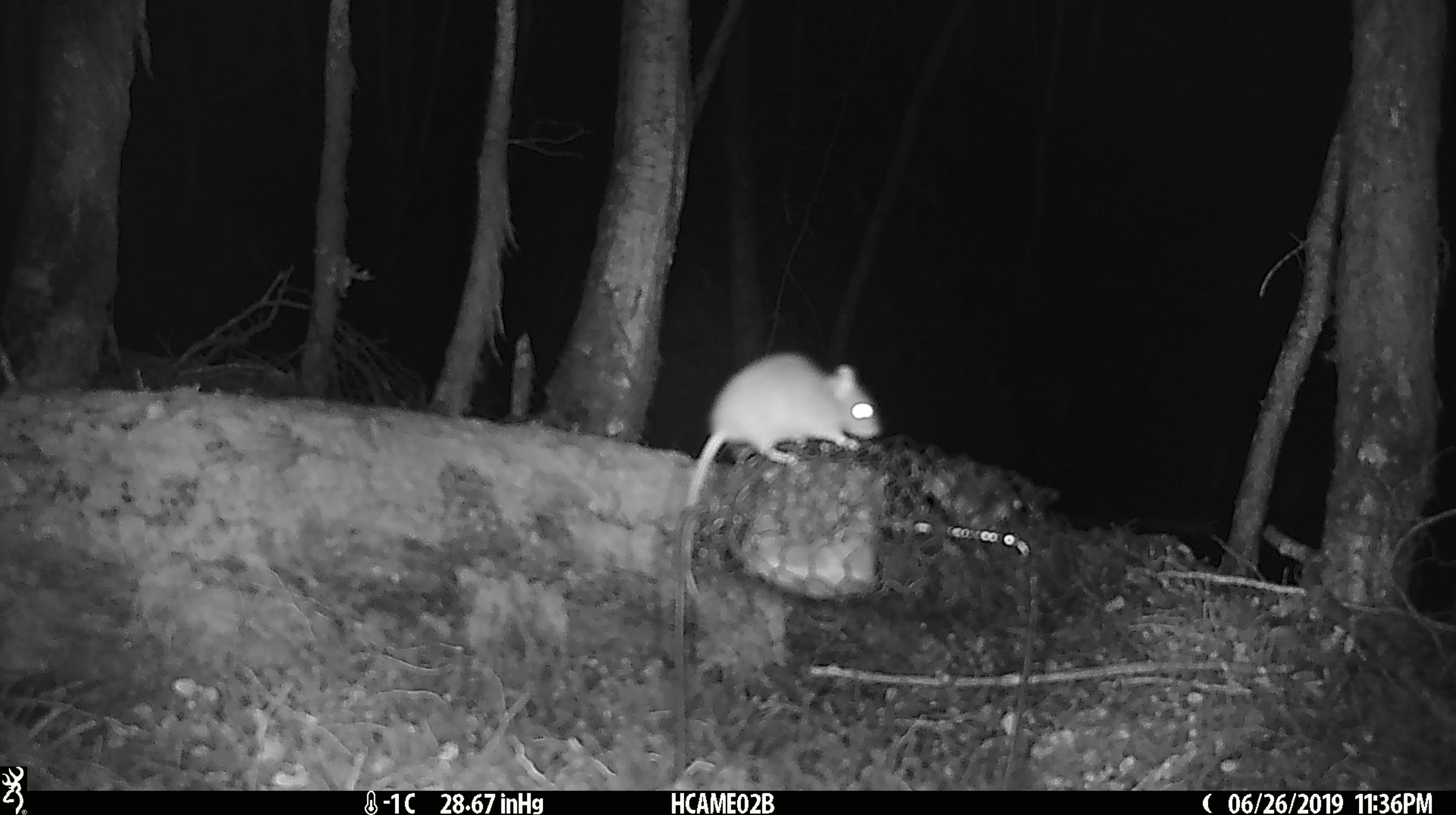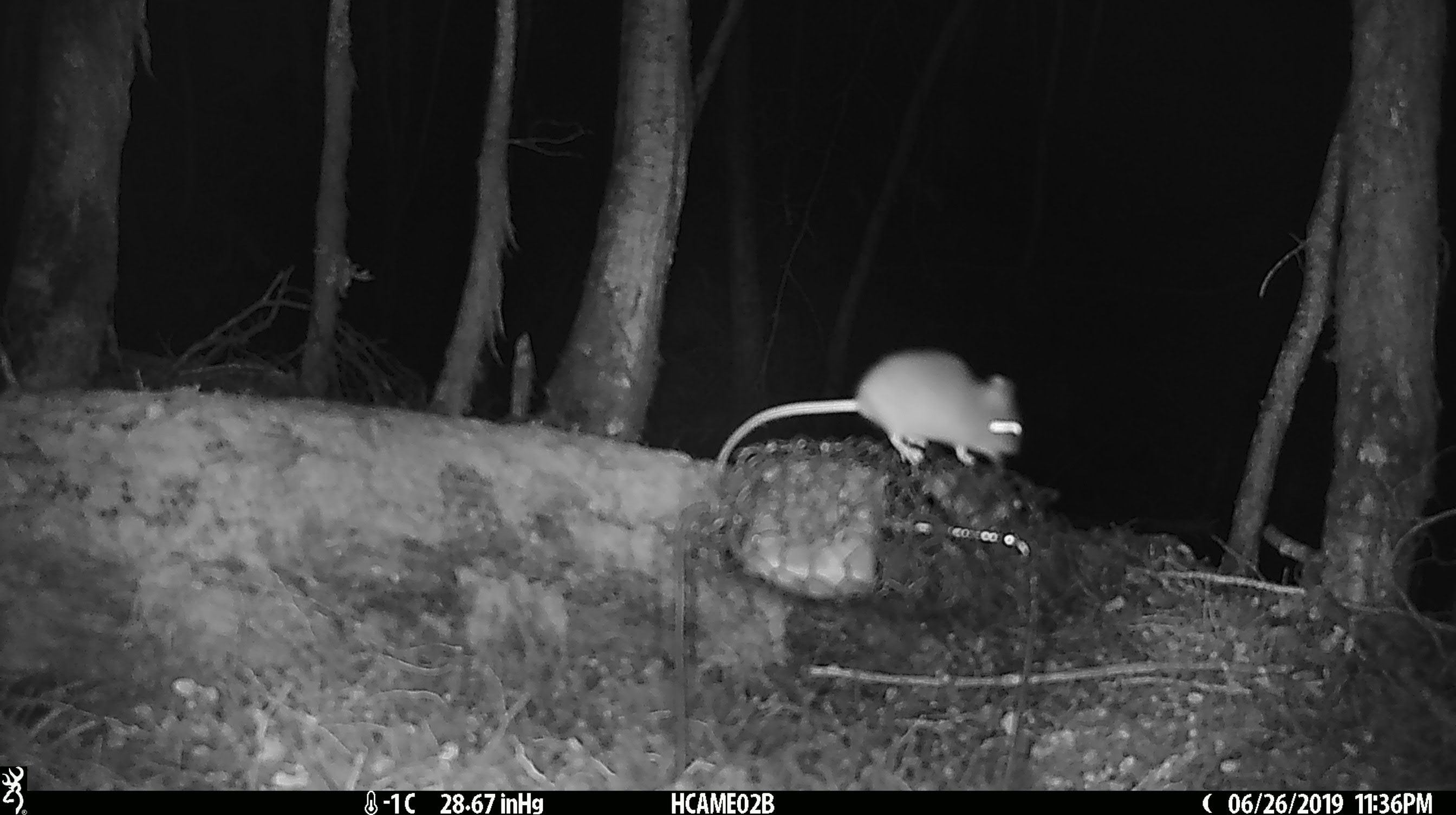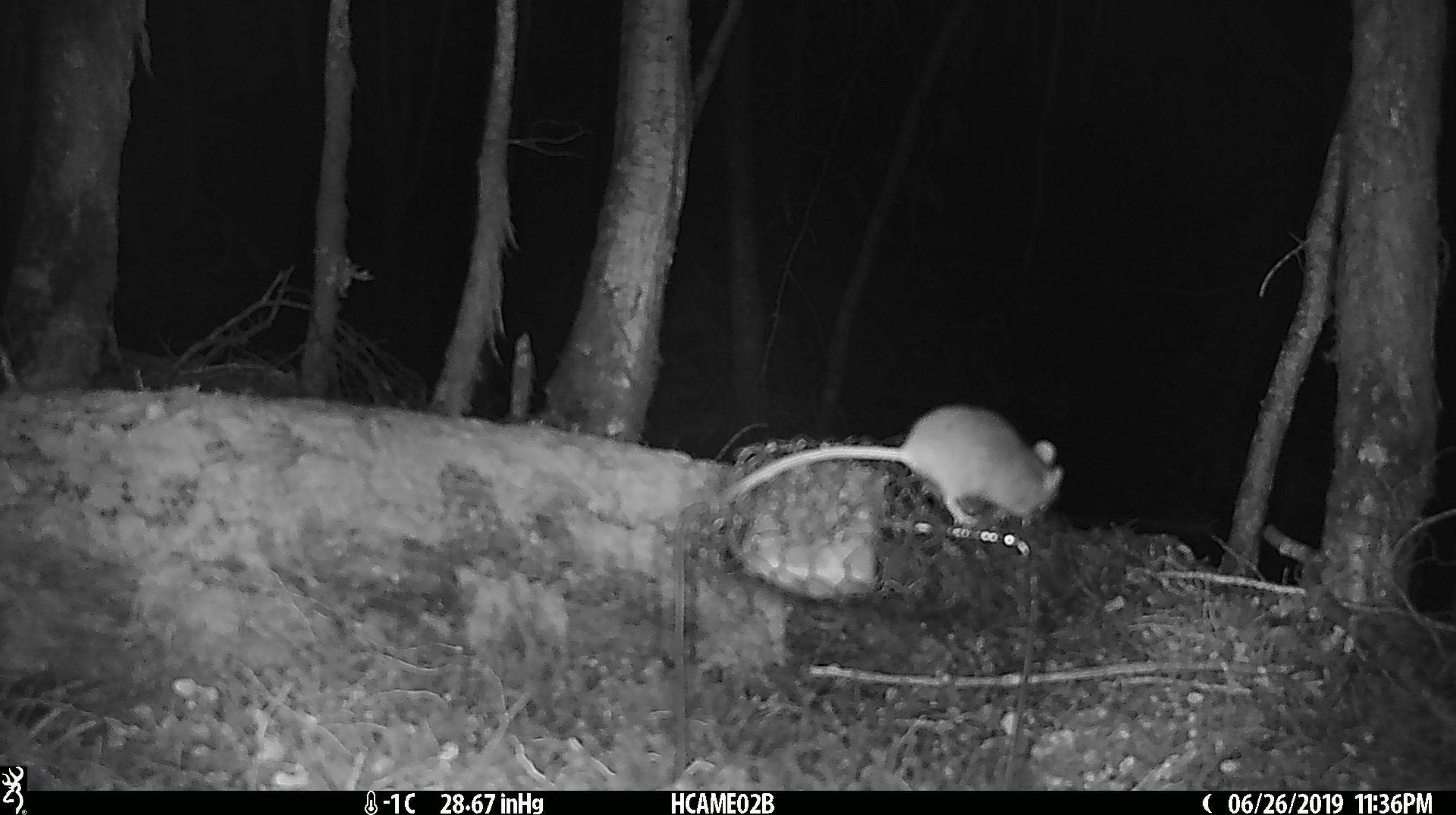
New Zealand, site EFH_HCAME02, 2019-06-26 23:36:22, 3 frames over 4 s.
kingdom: Animalia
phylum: Chordata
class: Mammalia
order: Rodentia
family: Muridae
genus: Mus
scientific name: Mus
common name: mouse